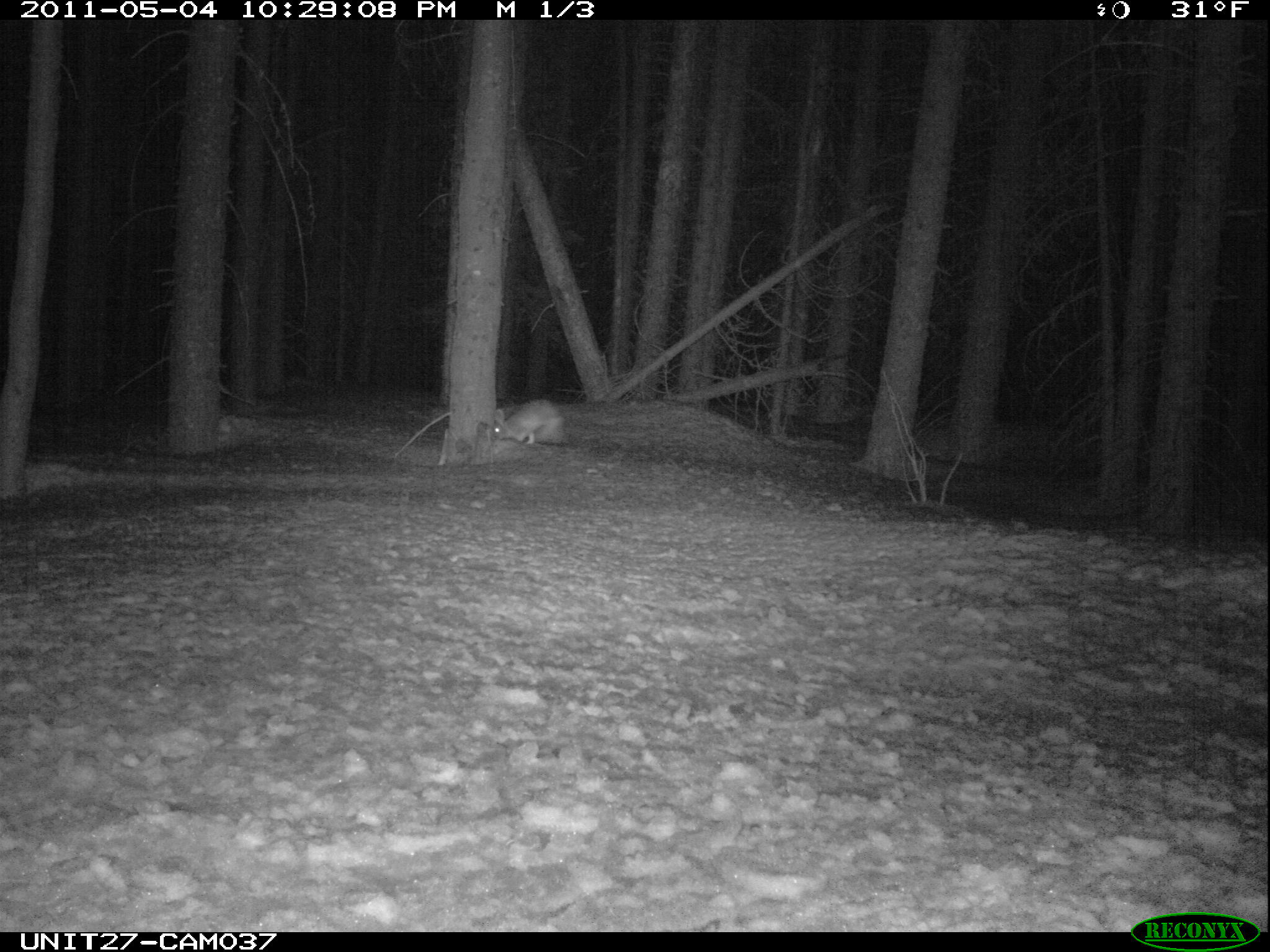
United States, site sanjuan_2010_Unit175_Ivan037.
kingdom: Animalia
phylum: Chordata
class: Mammalia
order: Lagomorpha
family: Leporidae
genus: Lepus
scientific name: Lepus americanus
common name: snowshoe hare